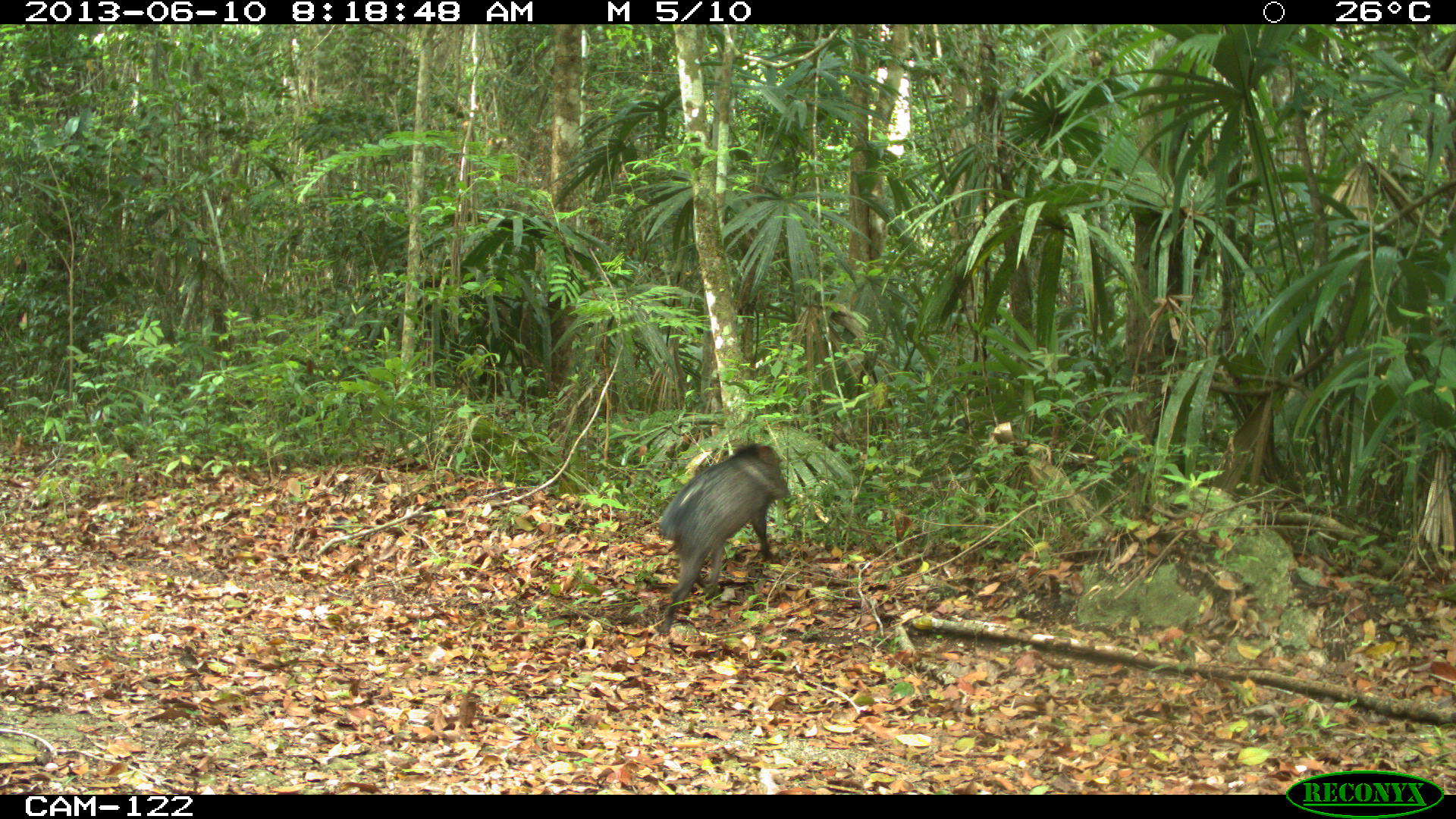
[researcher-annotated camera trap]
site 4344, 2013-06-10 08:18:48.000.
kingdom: Animalia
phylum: Chordata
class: Mammalia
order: Artiodactyla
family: Tayassuidae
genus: Pecari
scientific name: Pecari tajacu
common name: collared peccary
Pecari tajacu (collared peccary), count 1.